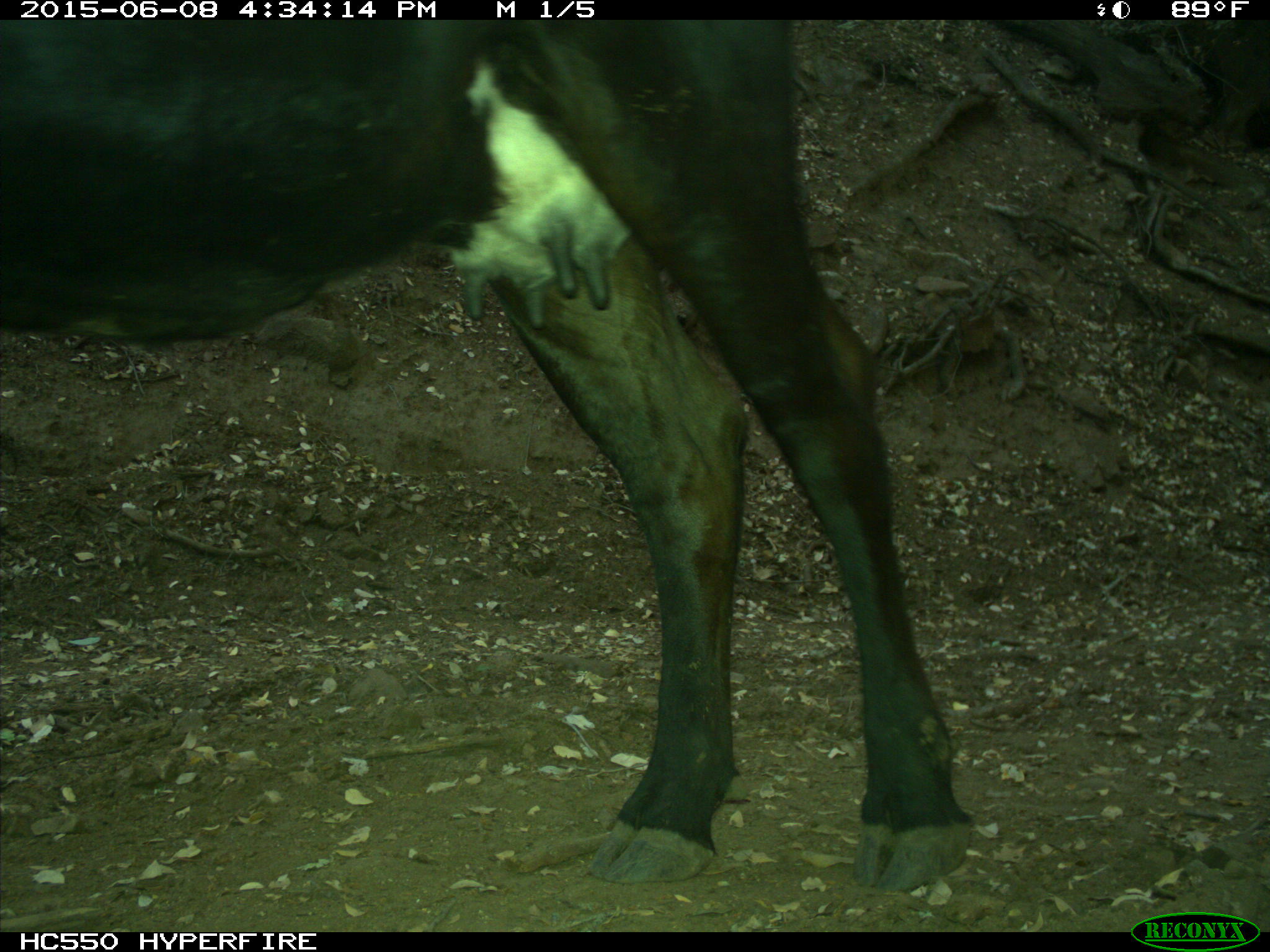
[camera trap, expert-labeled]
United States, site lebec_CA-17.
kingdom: Animalia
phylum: Chordata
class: Mammalia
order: Artiodactyla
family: Bovidae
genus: Bos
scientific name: Bos taurus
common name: domestic cow